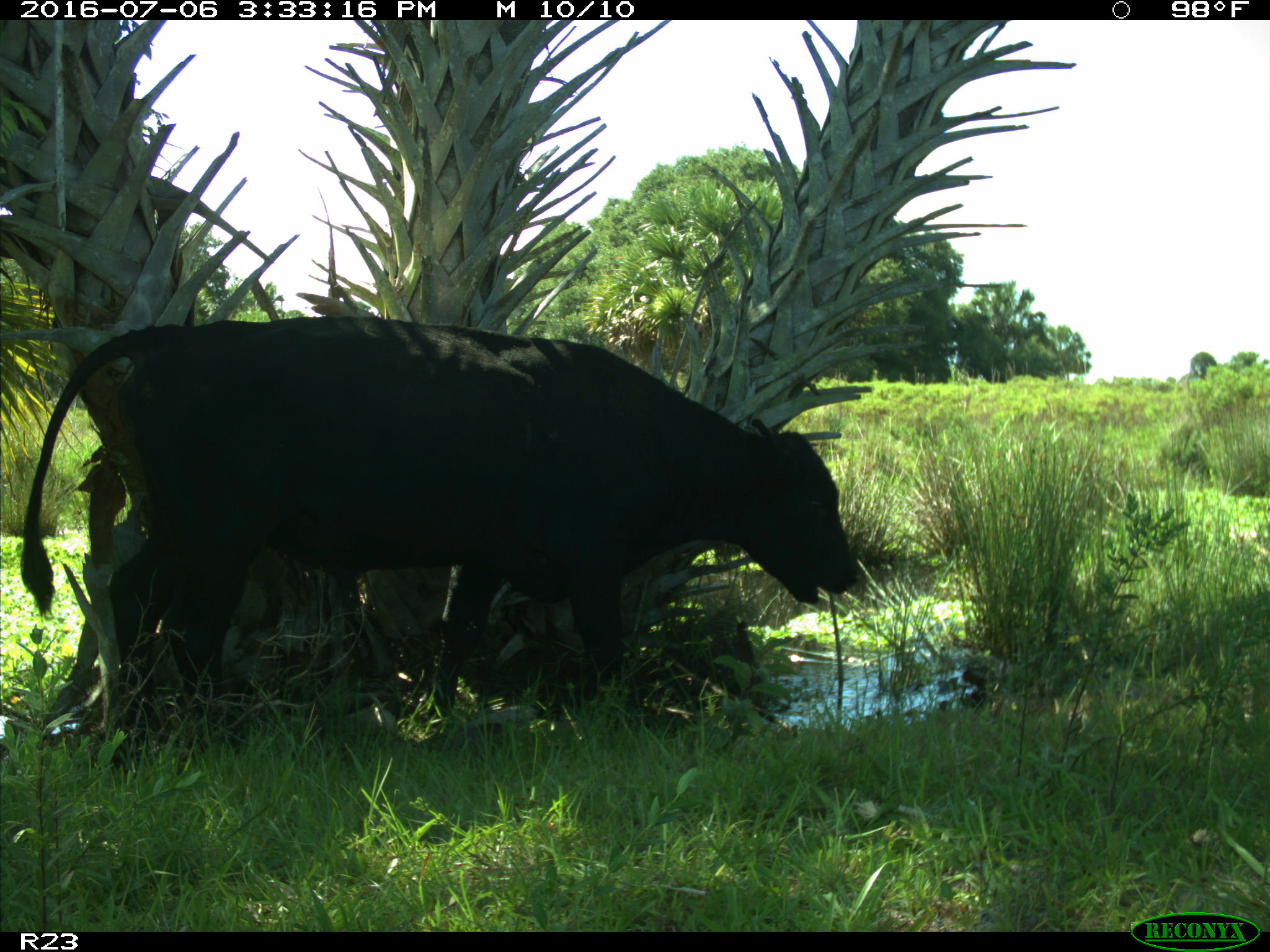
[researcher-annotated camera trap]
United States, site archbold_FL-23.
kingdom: Animalia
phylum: Chordata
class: Mammalia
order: Artiodactyla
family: Bovidae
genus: Bos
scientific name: Bos taurus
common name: domestic cow